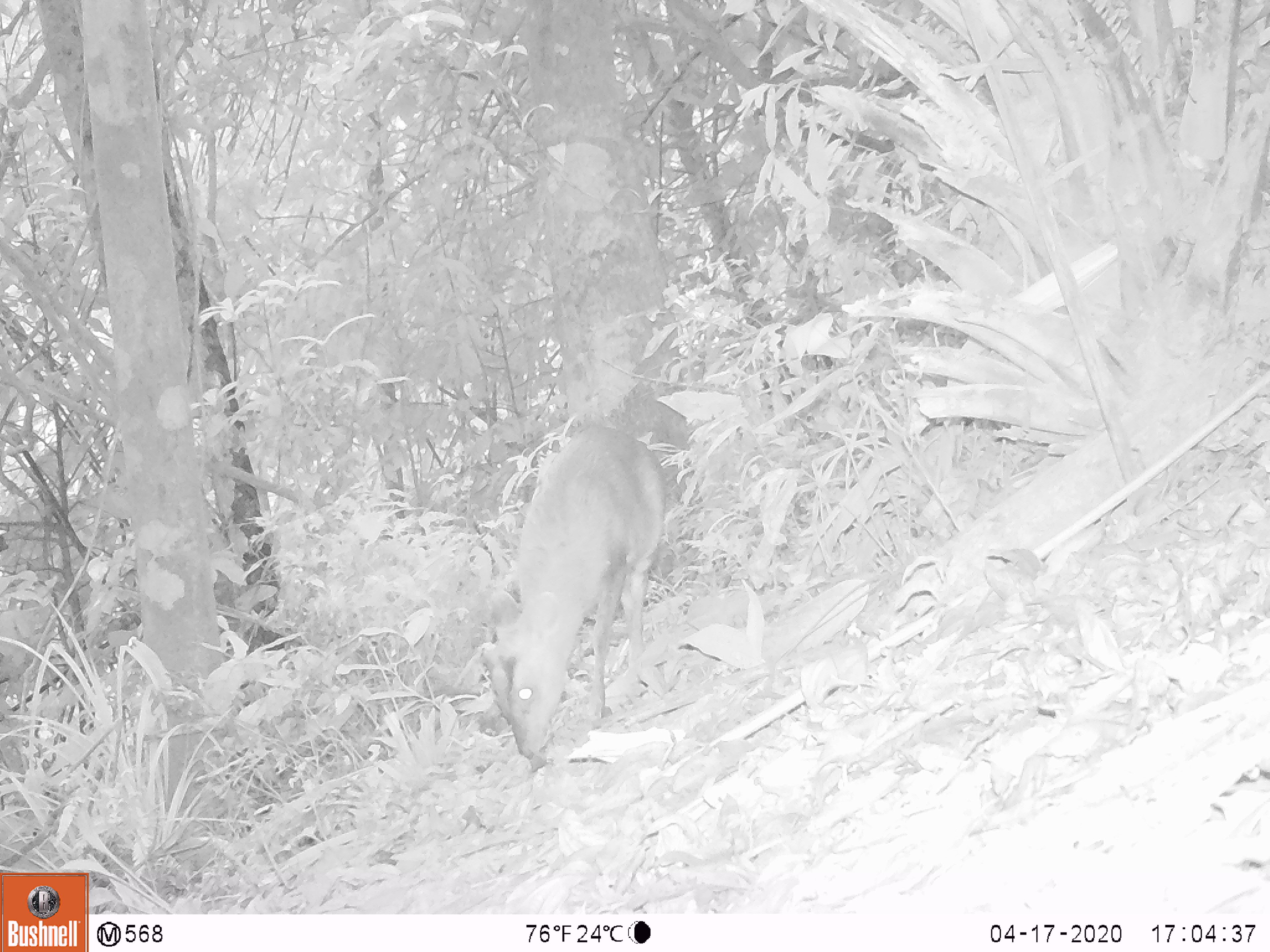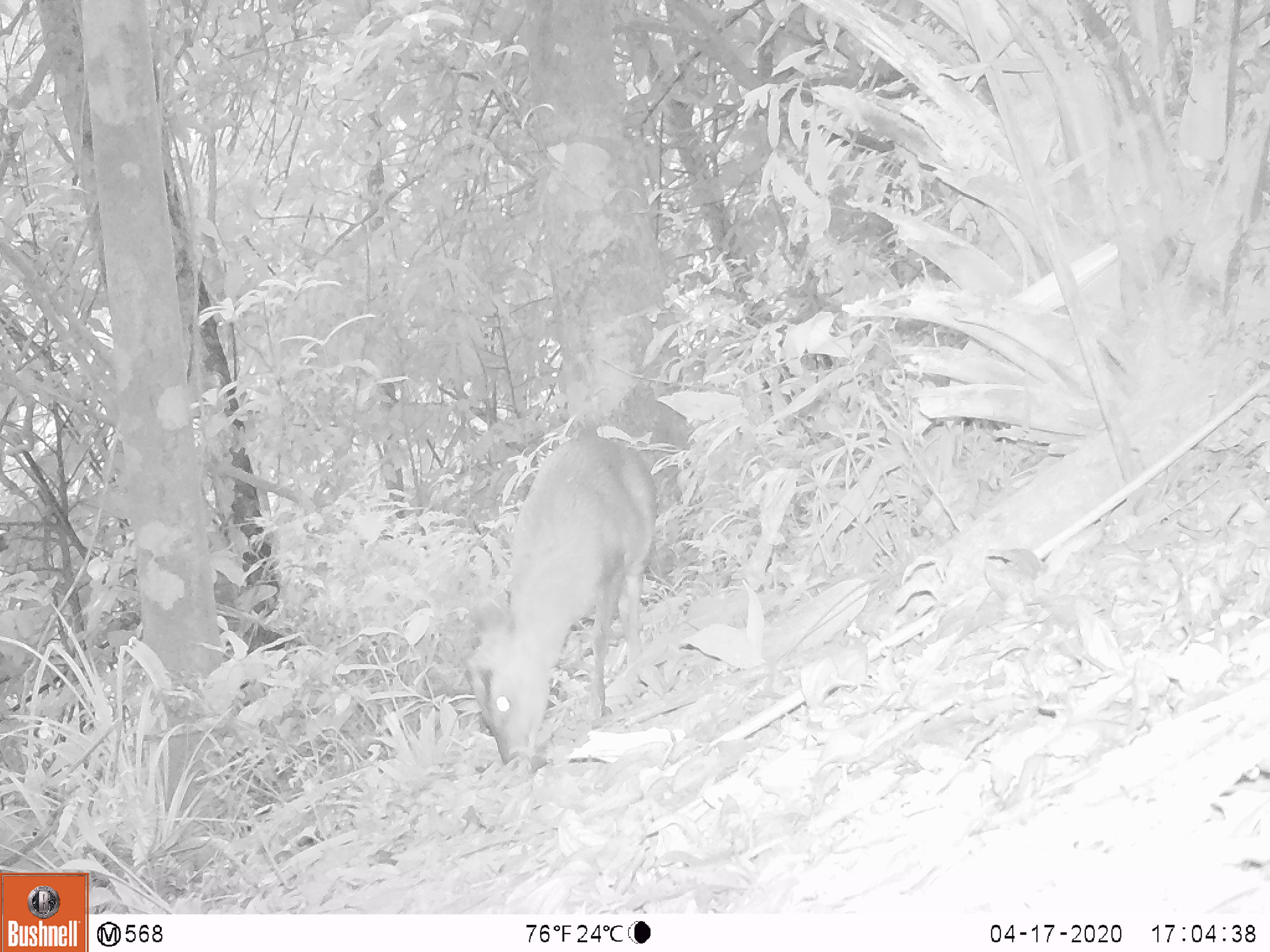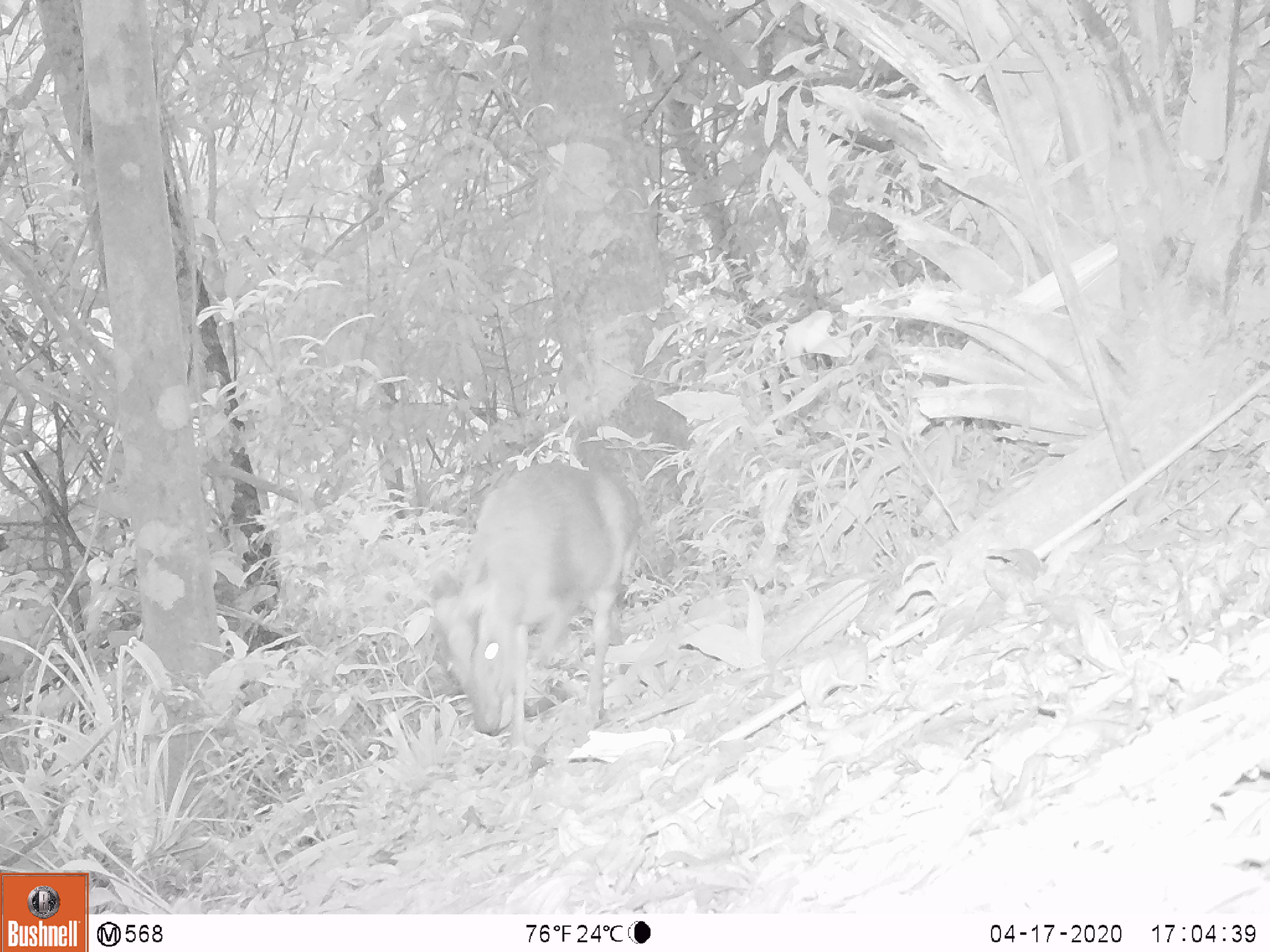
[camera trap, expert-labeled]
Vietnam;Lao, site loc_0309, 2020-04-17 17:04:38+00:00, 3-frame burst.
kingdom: Animalia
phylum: Chordata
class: Mammalia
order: Artiodactyla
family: Cervidae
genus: Muntiacus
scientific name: Muntiacus rooseveltorum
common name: roosevelt's muntjac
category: roosevelts muntjac group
Roosevelts muntjac group (roosevelt's muntjac) (Muntiacus rooseveltorum). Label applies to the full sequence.